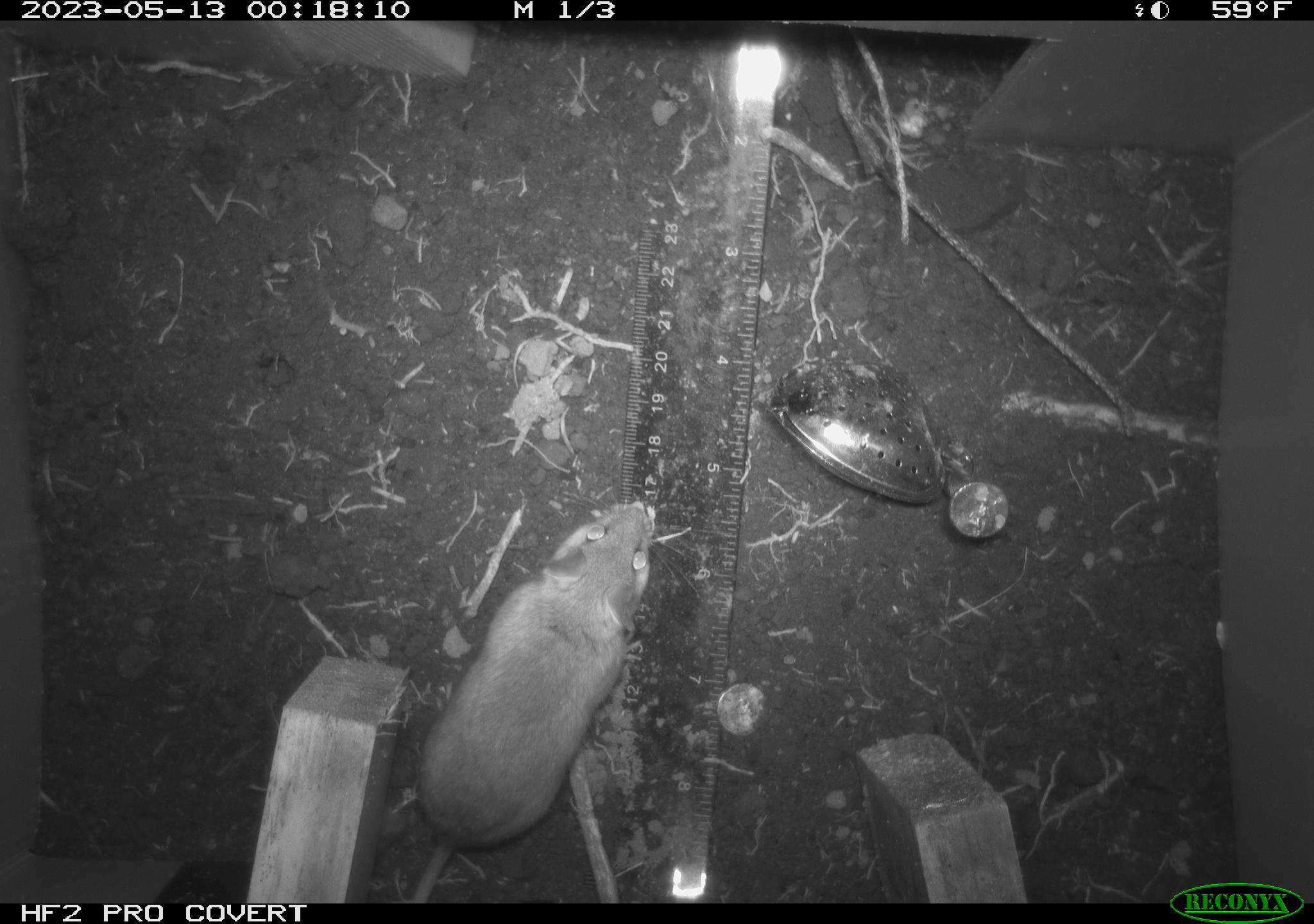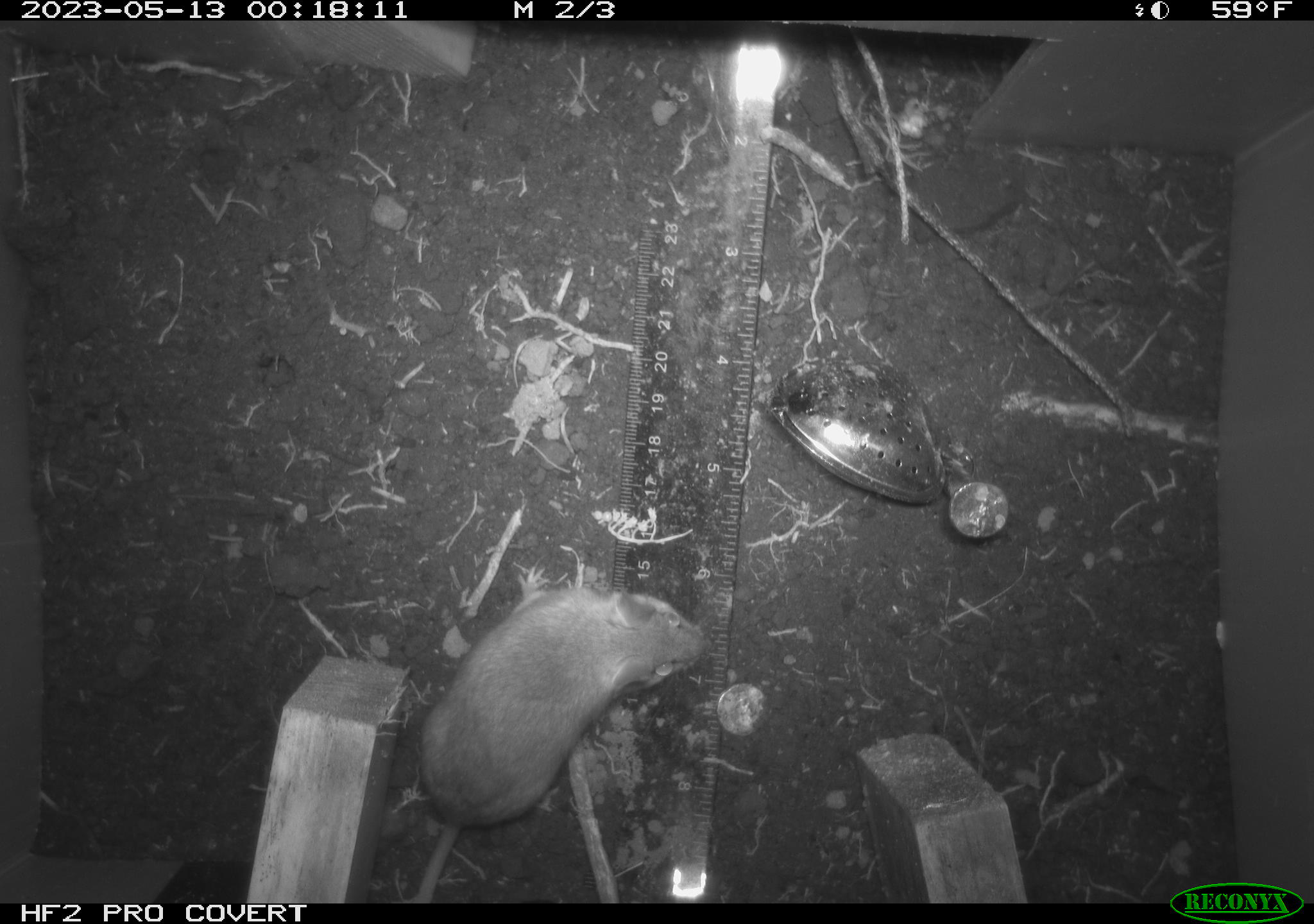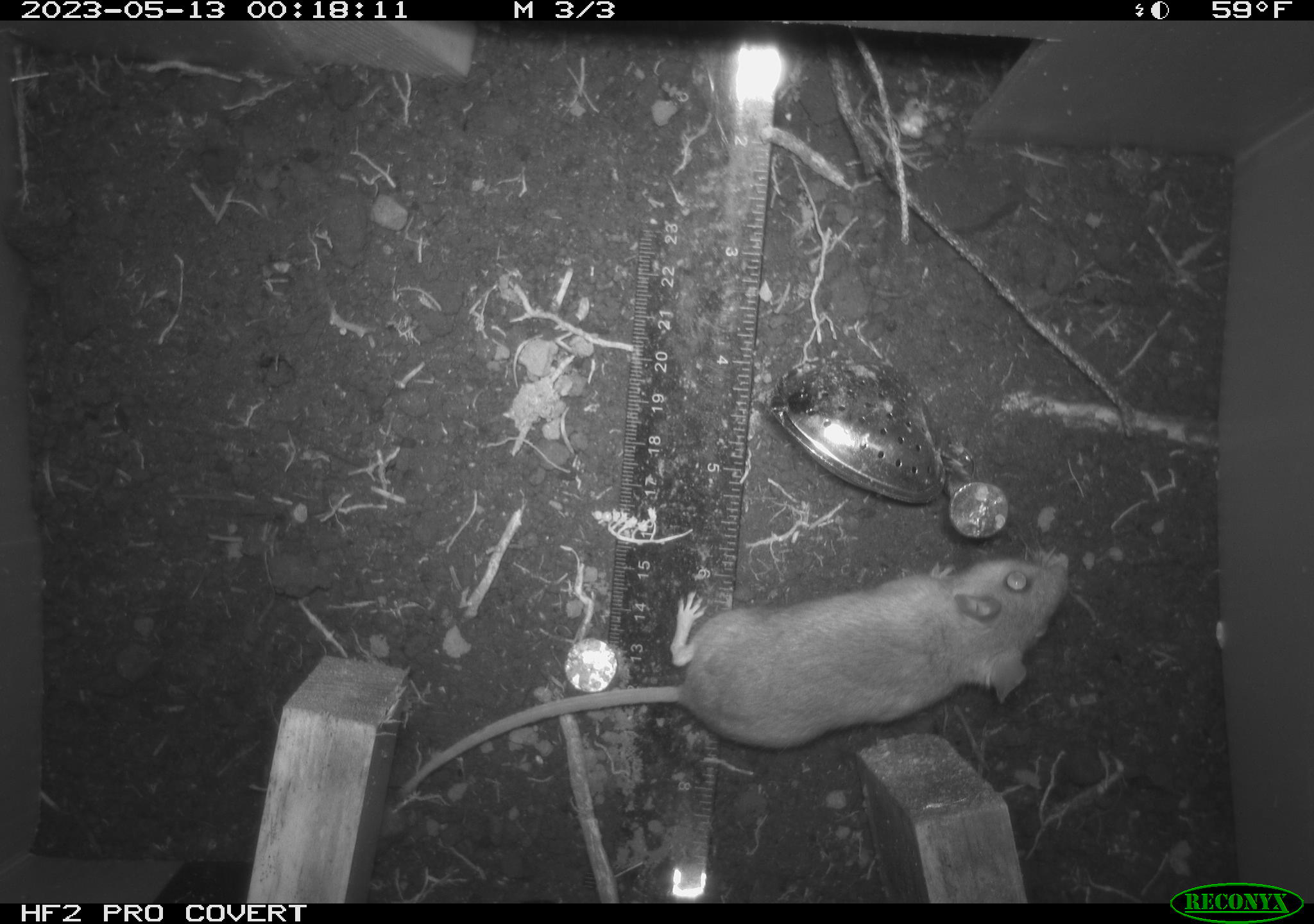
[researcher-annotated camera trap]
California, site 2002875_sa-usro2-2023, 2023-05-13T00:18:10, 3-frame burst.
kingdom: Animalia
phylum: Chordata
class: Mammalia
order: Rodentia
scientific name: Rodentia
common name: mouse species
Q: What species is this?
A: Mouse species (Rodentia).